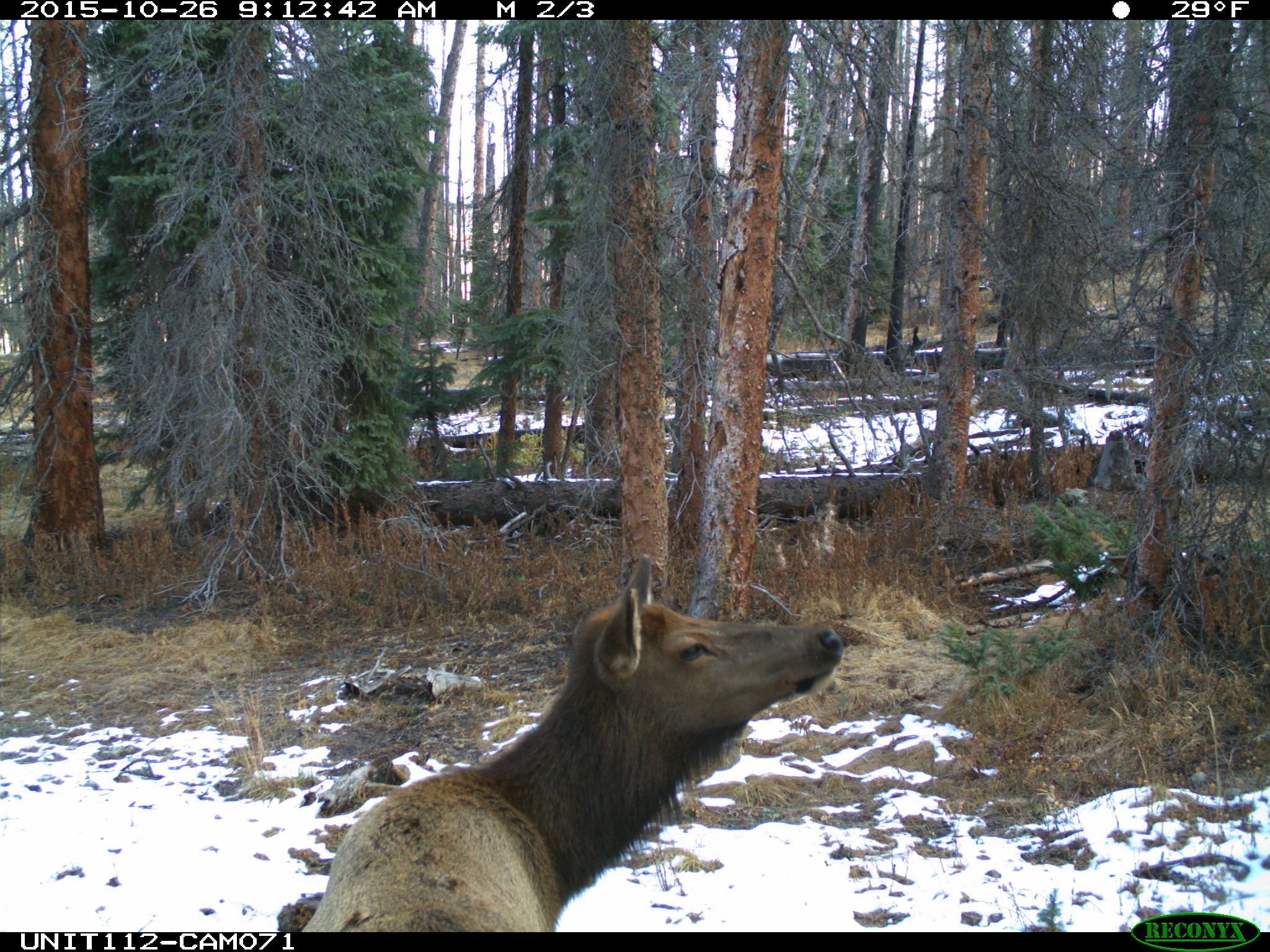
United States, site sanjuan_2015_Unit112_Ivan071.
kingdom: Animalia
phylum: Chordata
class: Mammalia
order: Artiodactyla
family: Cervidae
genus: Cervus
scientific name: Cervus elaphus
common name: red deer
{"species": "Cervus elaphus (red deer)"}